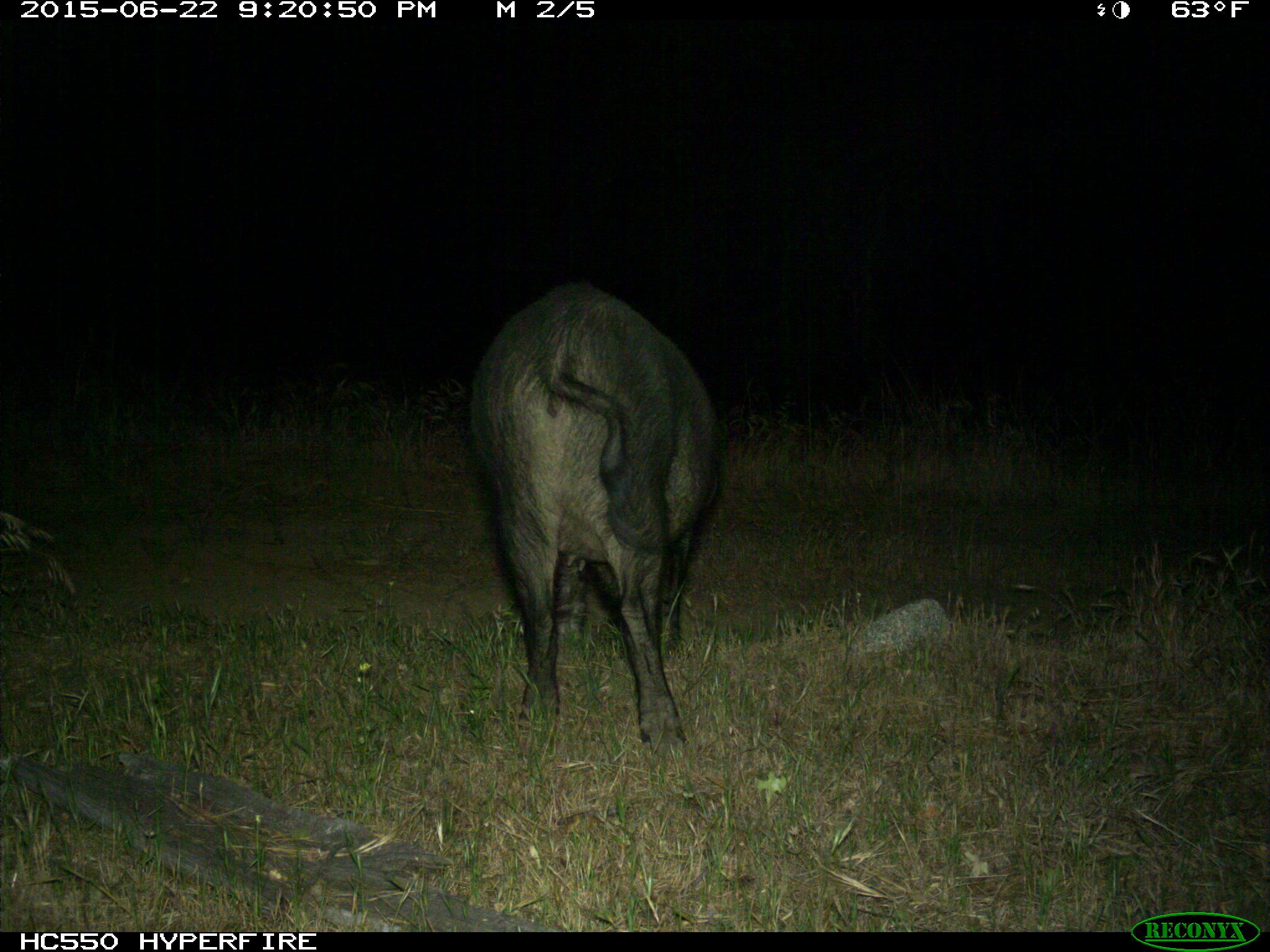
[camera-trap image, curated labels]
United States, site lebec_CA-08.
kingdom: Animalia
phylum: Chordata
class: Mammalia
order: Artiodactyla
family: Suidae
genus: Sus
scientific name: Sus scrofa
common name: wild boar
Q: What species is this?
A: Sus scrofa (wild boar).